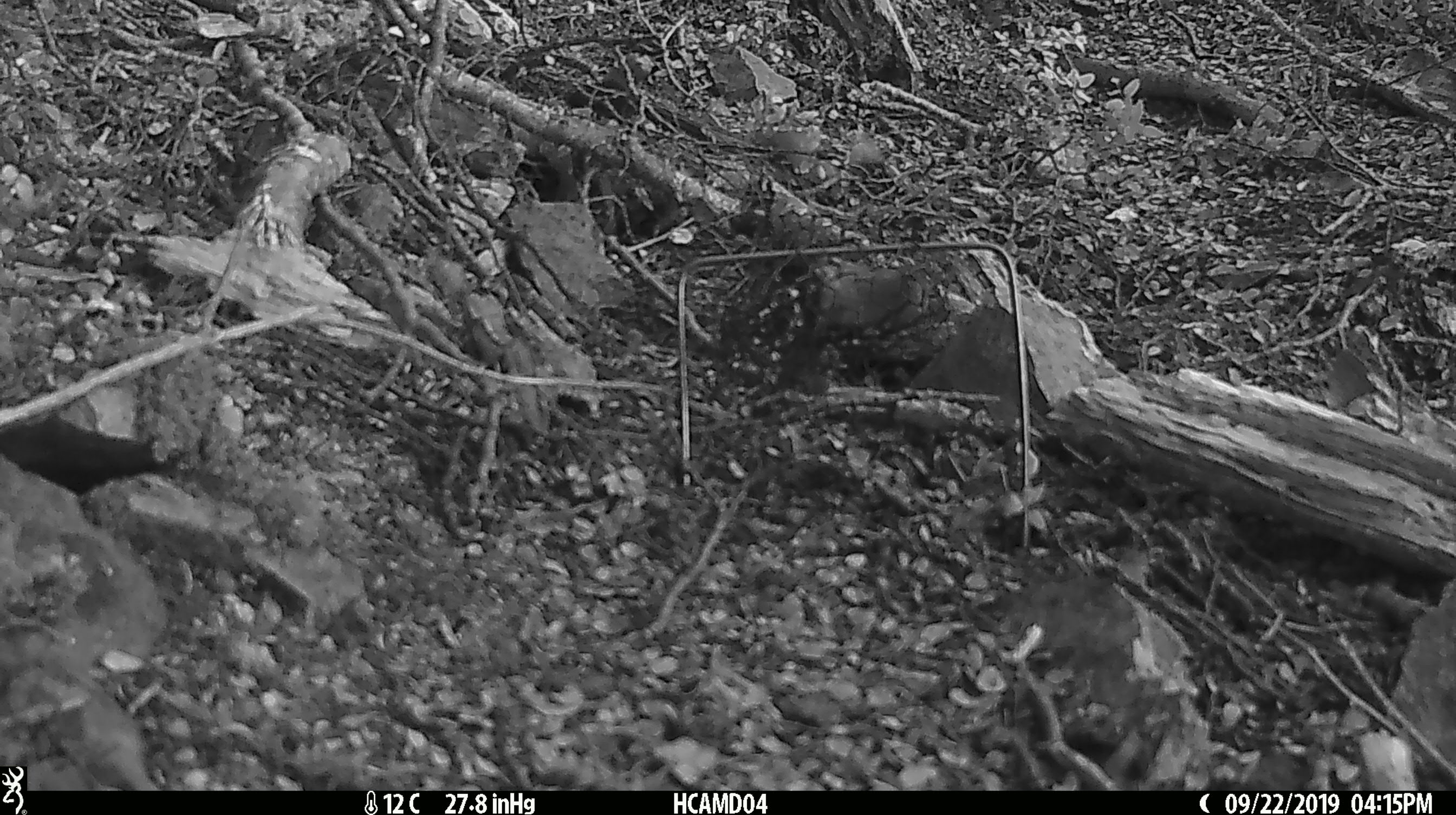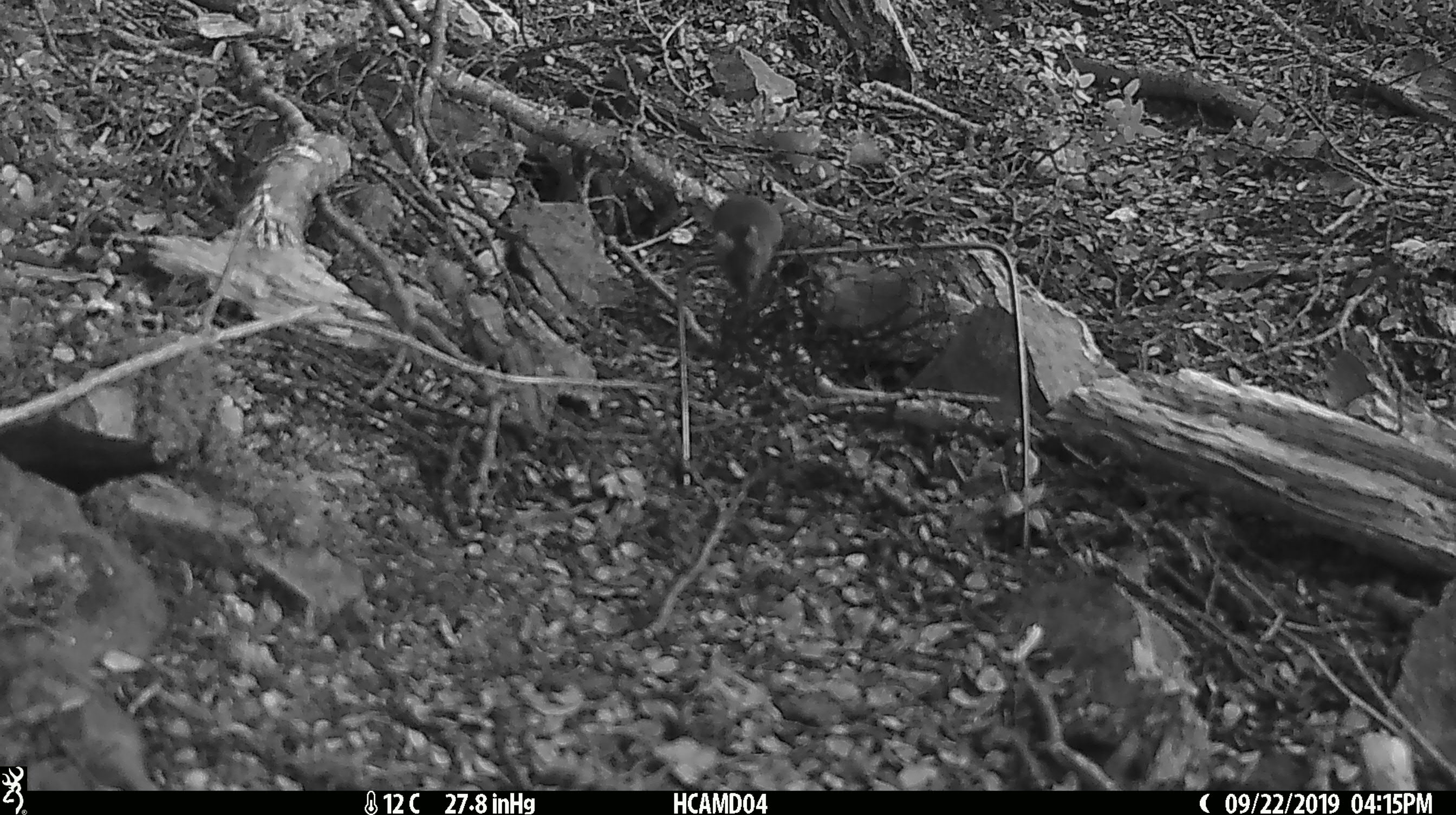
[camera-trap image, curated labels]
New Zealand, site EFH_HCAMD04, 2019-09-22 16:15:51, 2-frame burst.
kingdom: Animalia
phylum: Chordata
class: Mammalia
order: Rodentia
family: Muridae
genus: Mus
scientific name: Mus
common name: mouse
Mouse (Mus).